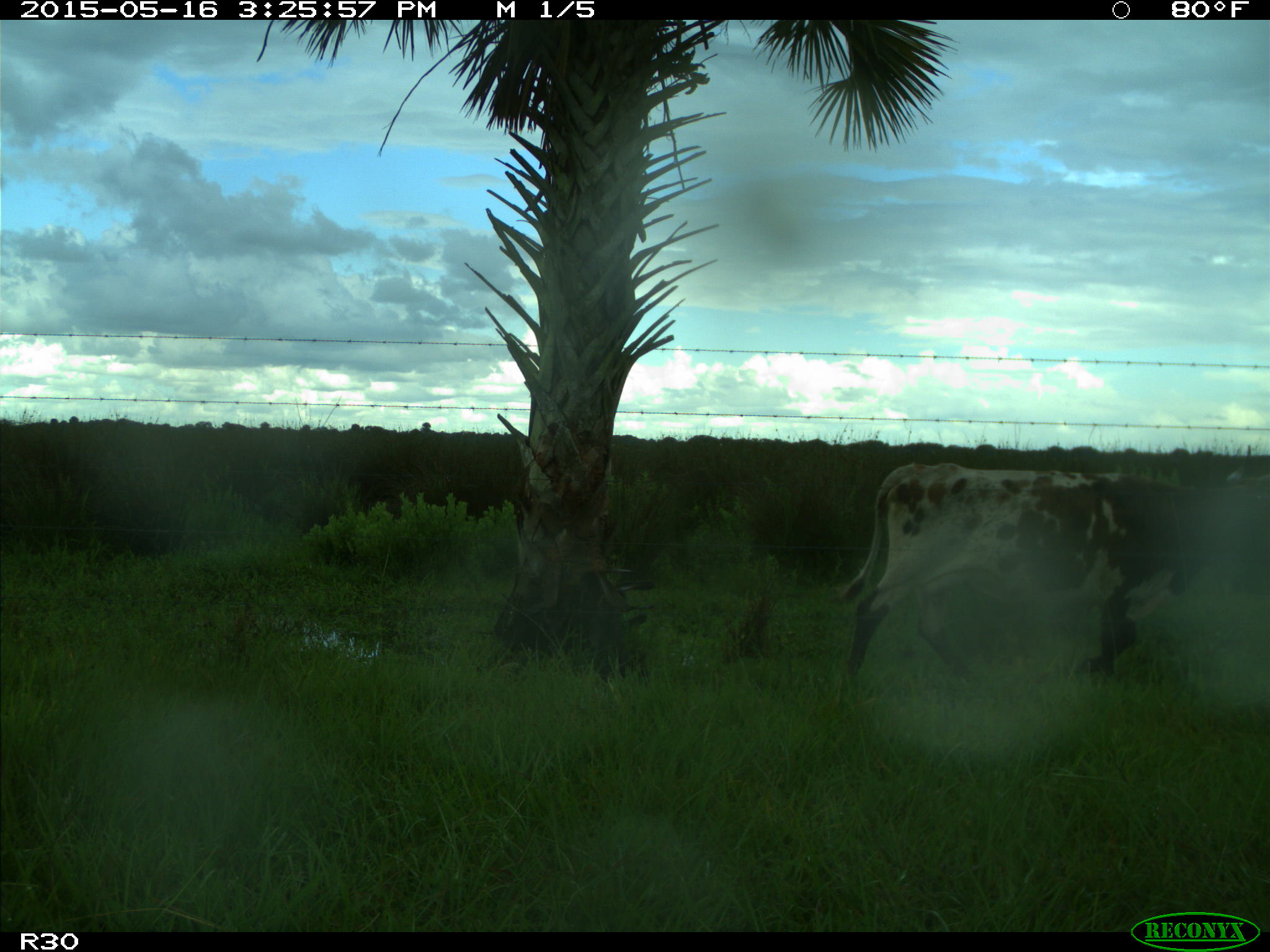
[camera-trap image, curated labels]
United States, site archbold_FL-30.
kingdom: Animalia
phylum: Chordata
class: Mammalia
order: Artiodactyla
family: Bovidae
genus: Bos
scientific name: Bos taurus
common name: domestic cow